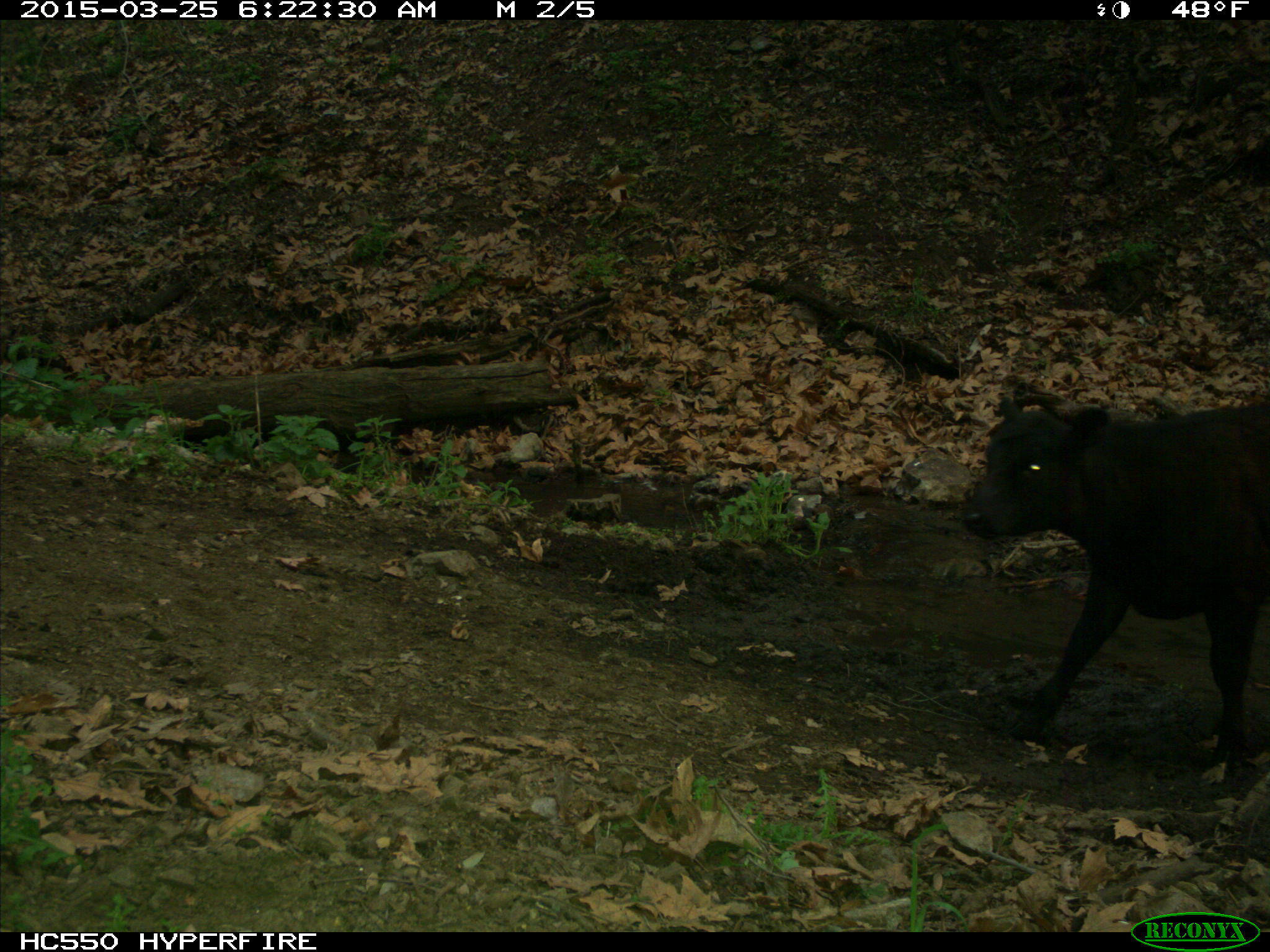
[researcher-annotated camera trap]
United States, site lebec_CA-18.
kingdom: Animalia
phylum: Chordata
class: Mammalia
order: Artiodactyla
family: Bovidae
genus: Bos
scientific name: Bos taurus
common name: domestic cow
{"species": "Bos taurus (domestic cow)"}